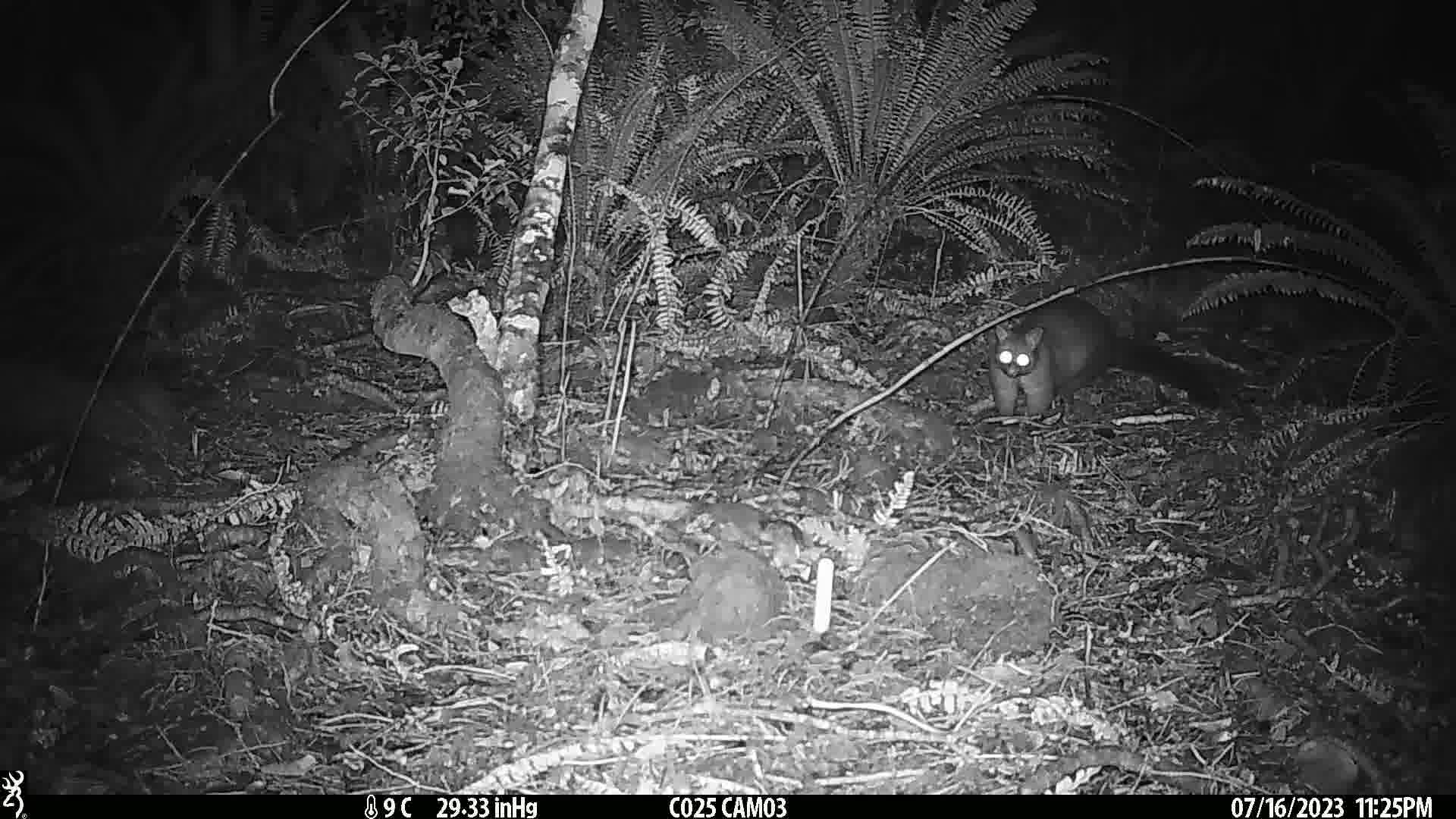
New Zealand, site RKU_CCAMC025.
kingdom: Animalia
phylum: Chordata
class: Mammalia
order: Diprotodontia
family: Phalangeridae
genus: Trichosurus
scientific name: Trichosurus vulpecula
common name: common brushtail possum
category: possum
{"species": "possum (common brushtail possum) (Trichosurus vulpecula)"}